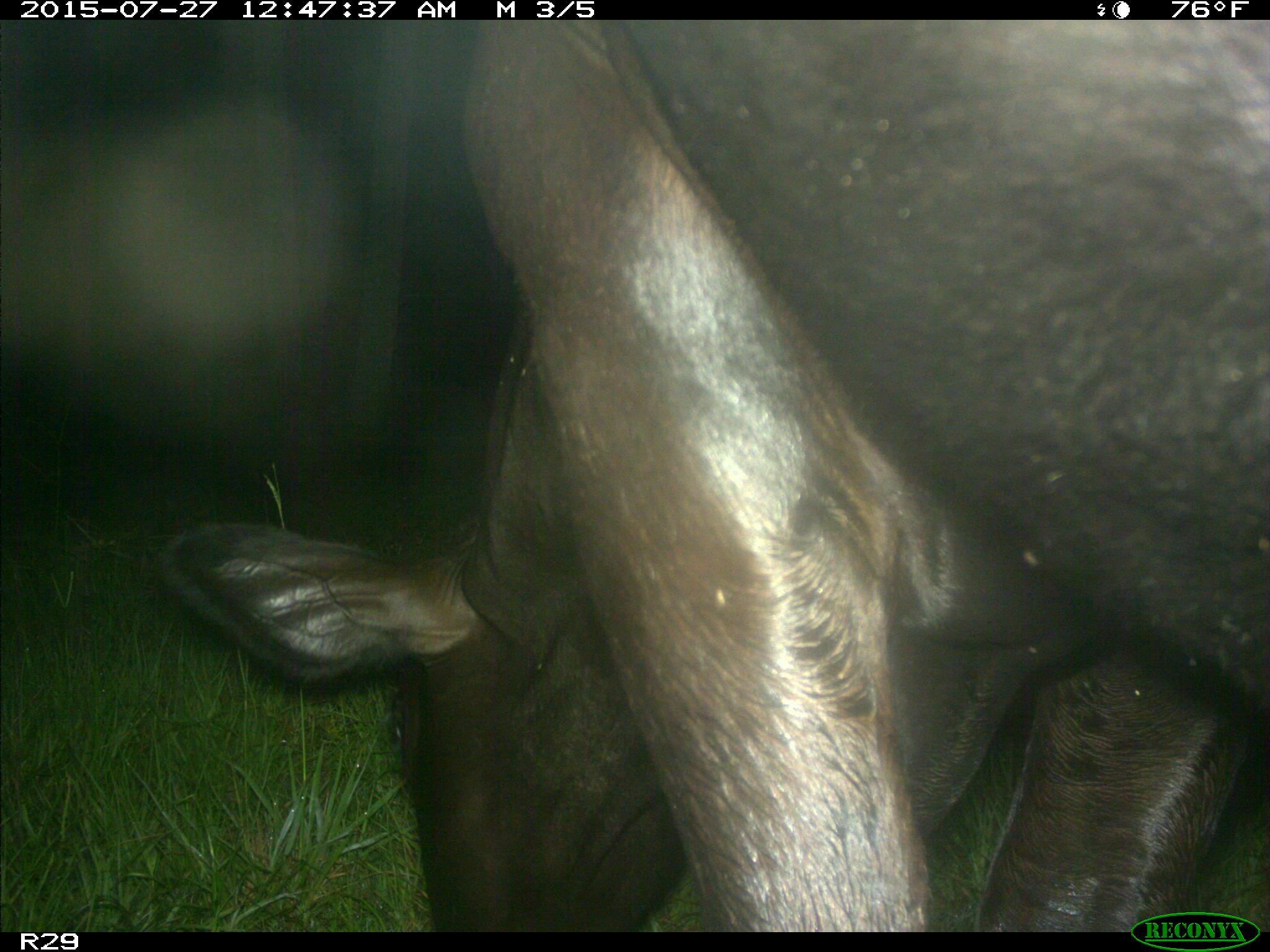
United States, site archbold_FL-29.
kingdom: Animalia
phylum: Chordata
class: Mammalia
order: Artiodactyla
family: Bovidae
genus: Bos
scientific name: Bos taurus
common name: domestic cow